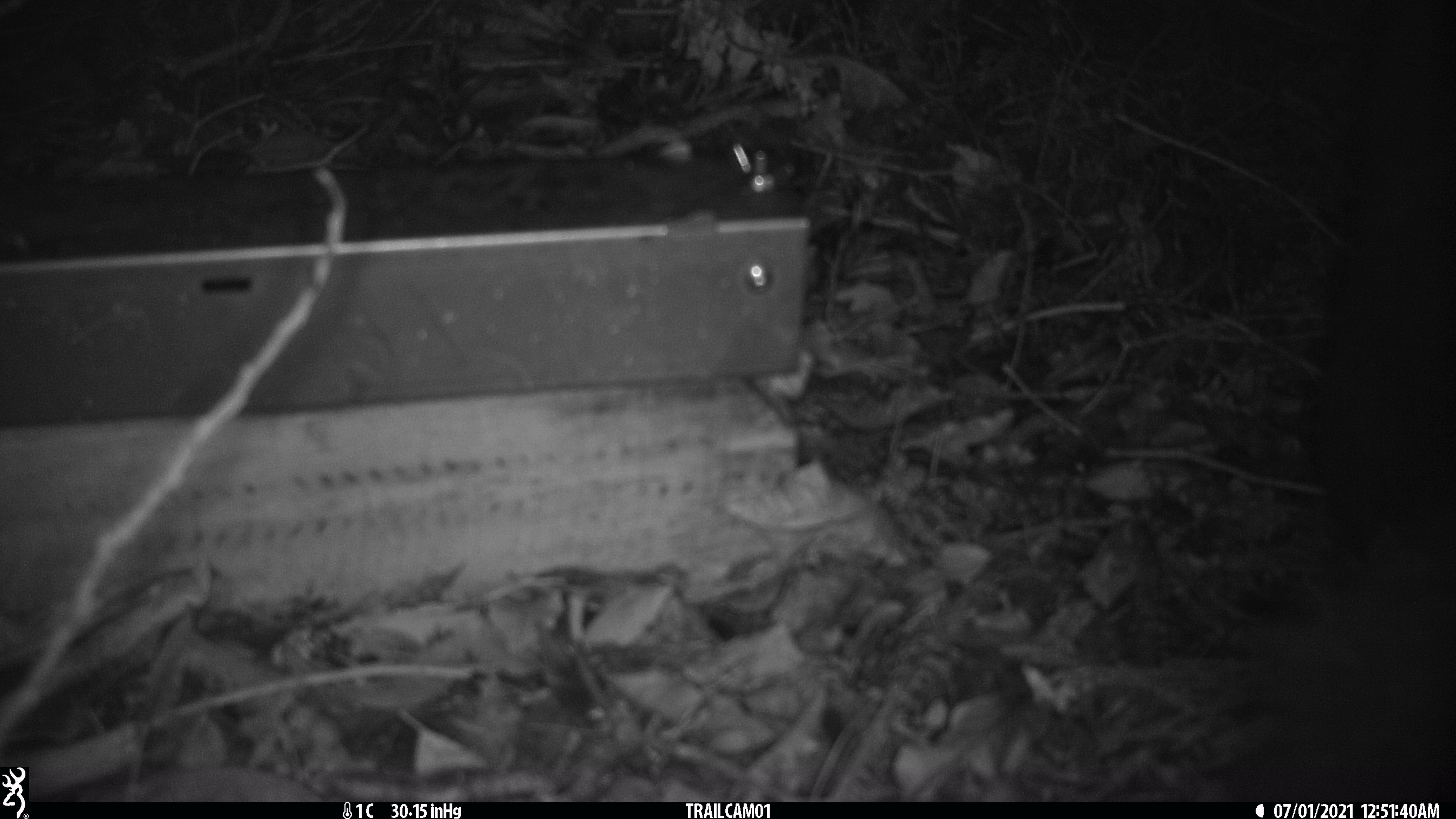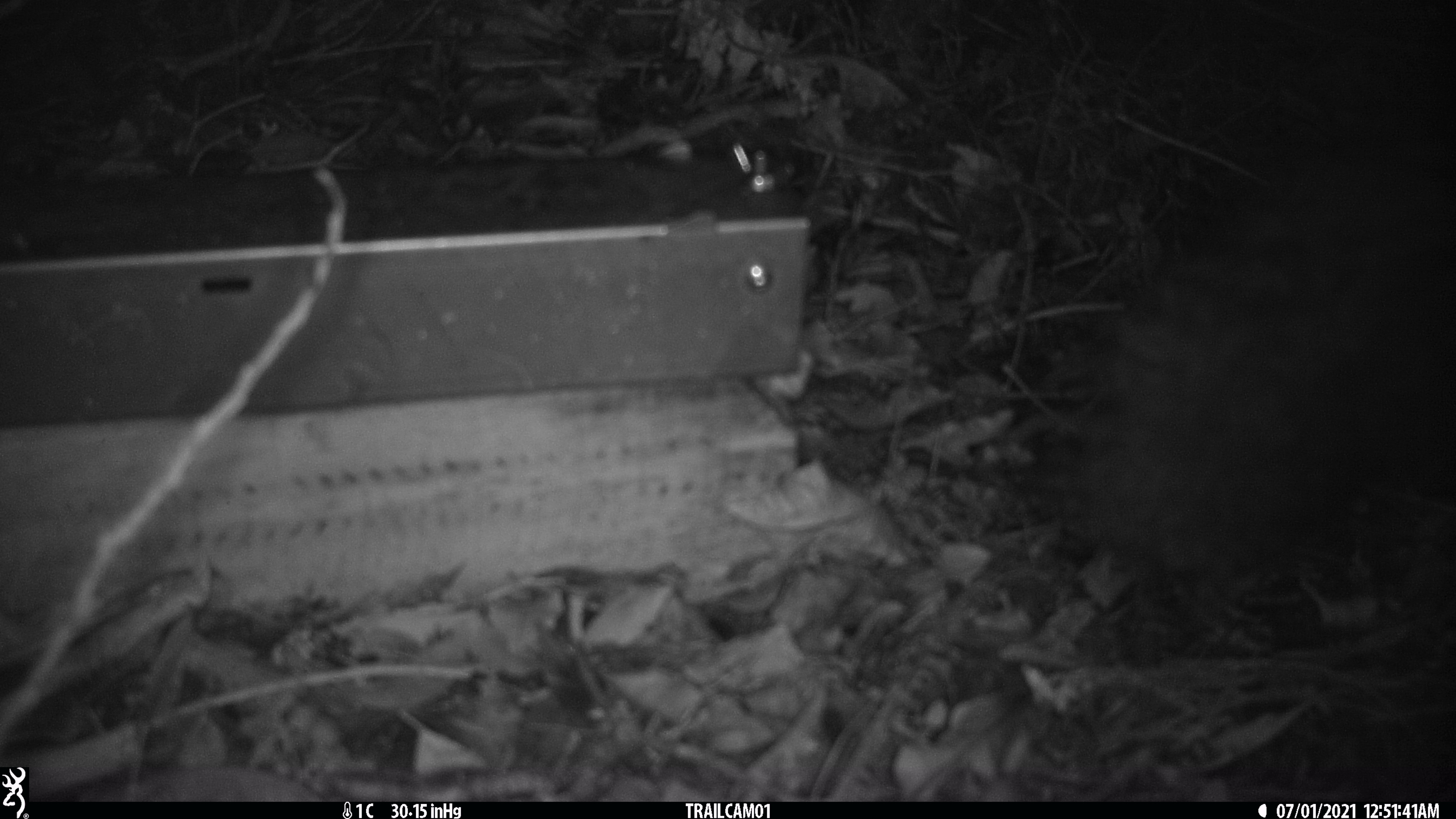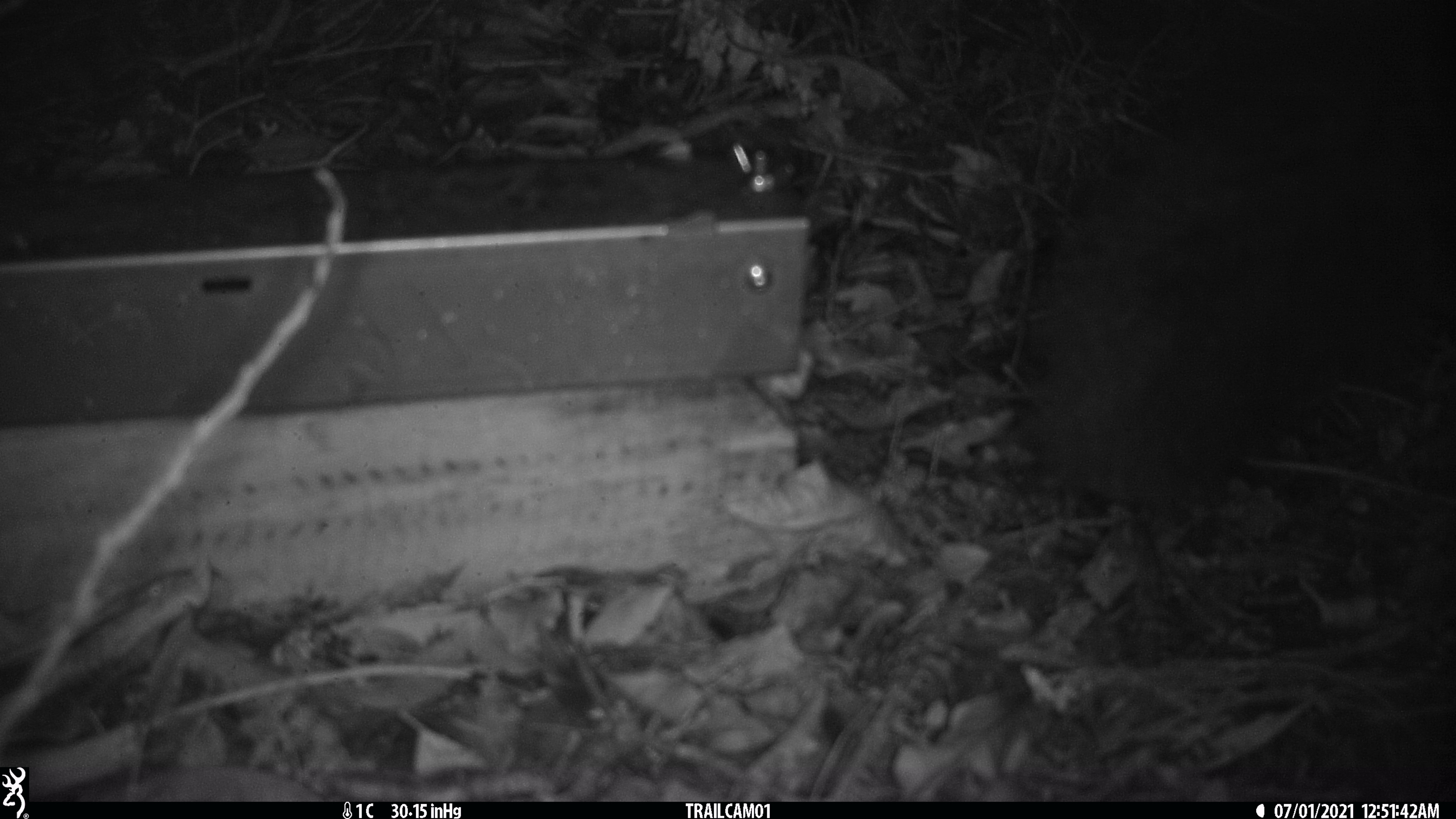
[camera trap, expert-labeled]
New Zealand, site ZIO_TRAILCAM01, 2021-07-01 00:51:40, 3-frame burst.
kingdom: Animalia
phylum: Chordata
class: Mammalia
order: Diprotodontia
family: Phalangeridae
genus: Trichosurus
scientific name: Trichosurus vulpecula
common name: common brushtail possum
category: possum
Possum (common brushtail possum) (Trichosurus vulpecula).